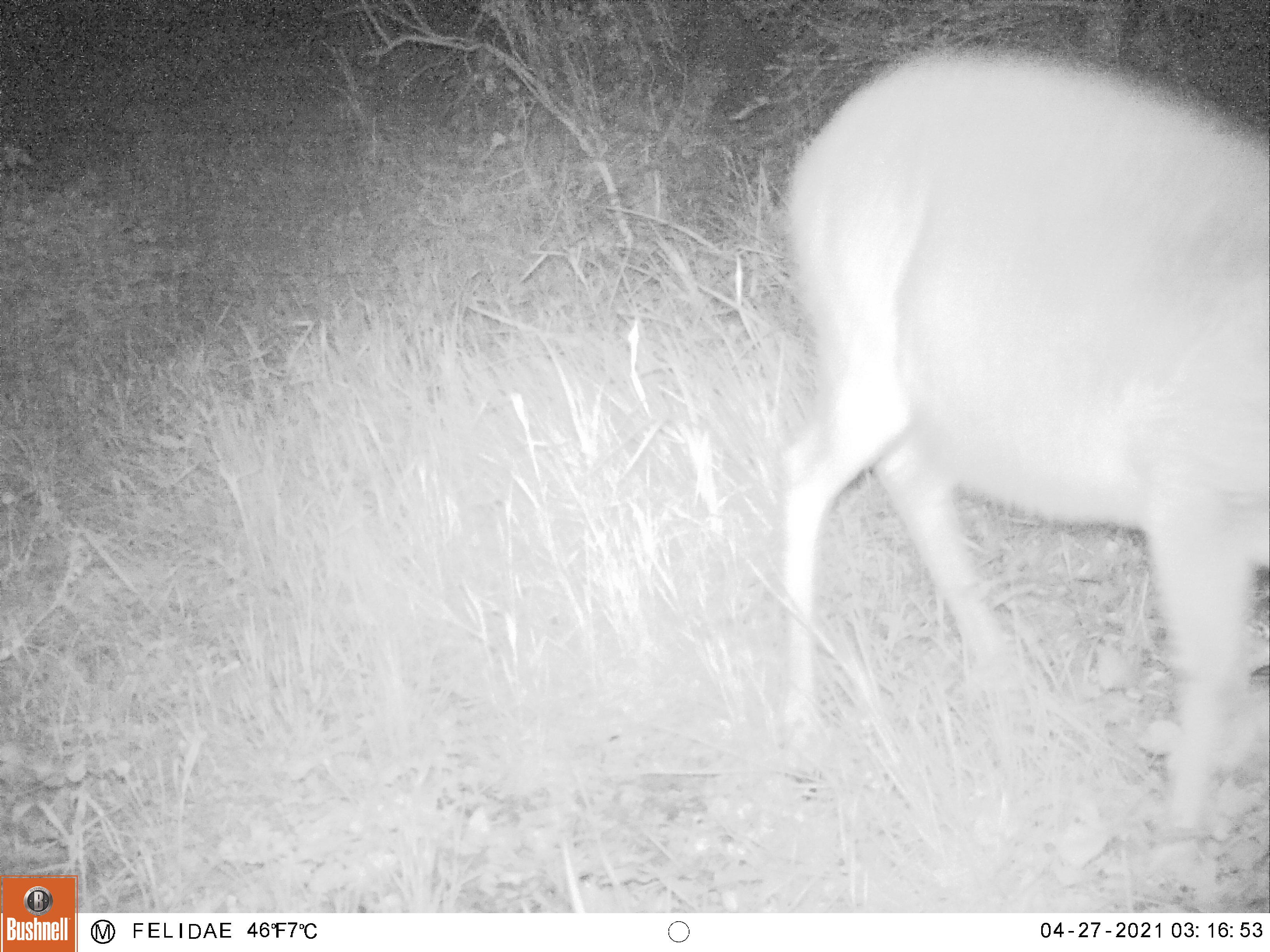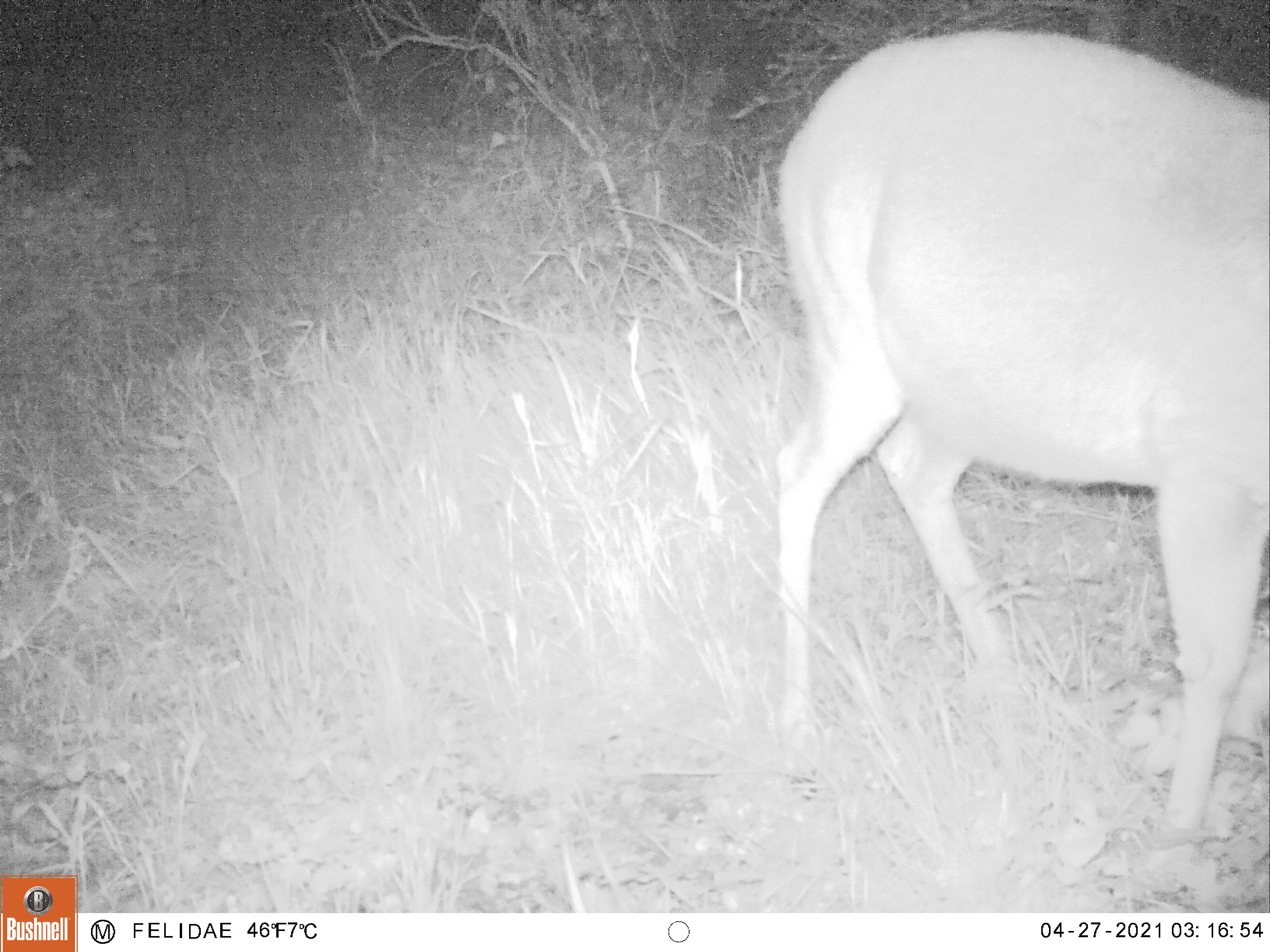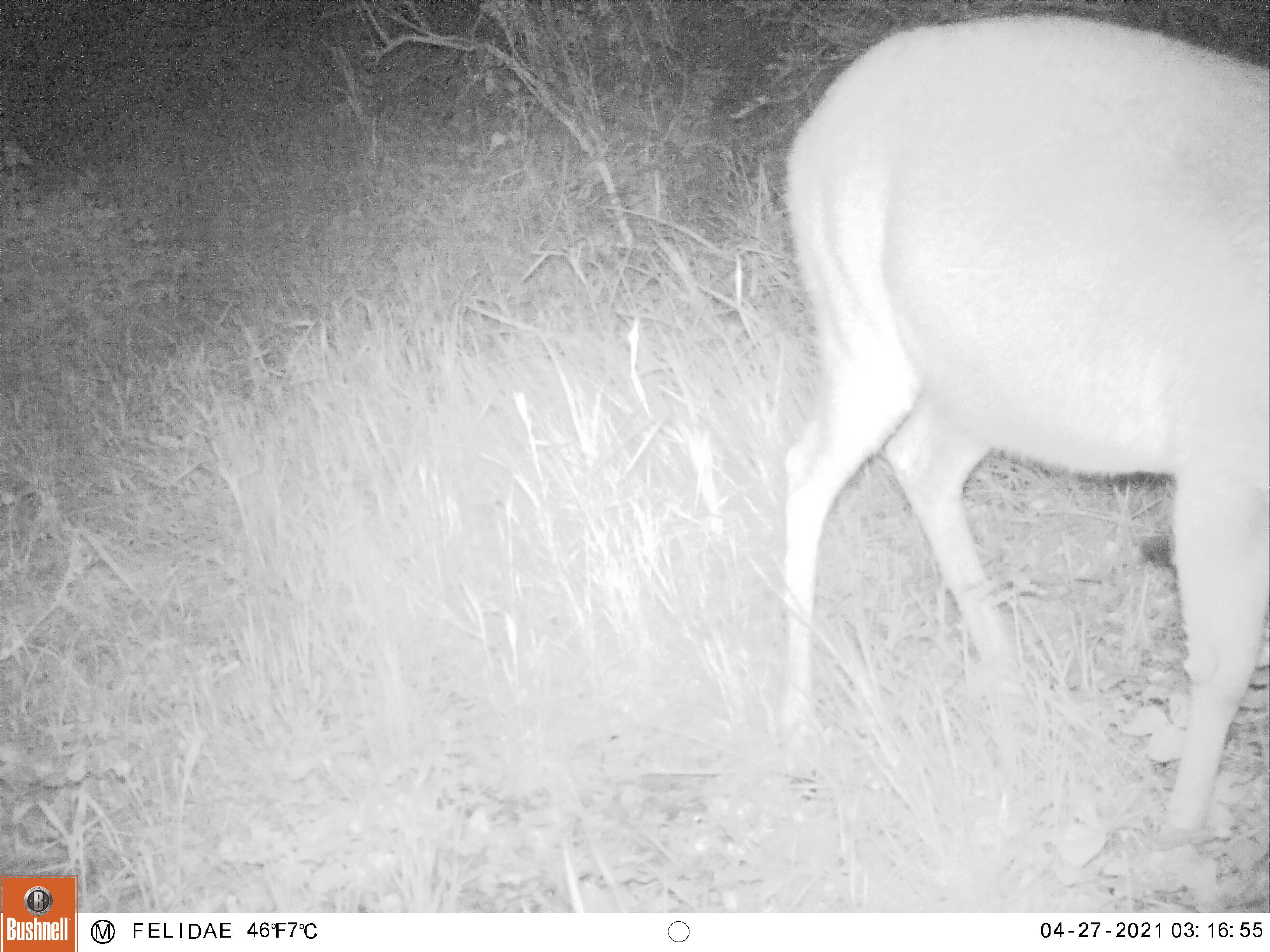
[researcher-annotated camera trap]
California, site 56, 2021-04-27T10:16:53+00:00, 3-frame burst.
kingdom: Animalia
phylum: Chordata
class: Mammalia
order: Artiodactyla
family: Cervidae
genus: Odocoileus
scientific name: Odocoileus hemionus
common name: mule deer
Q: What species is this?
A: Mule deer (Odocoileus hemionus).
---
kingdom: Animalia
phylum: Chordata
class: Mammalia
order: Artiodactyla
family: Cervidae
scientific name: Cervidae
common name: elk or deer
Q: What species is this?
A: Elk or deer (Cervidae).